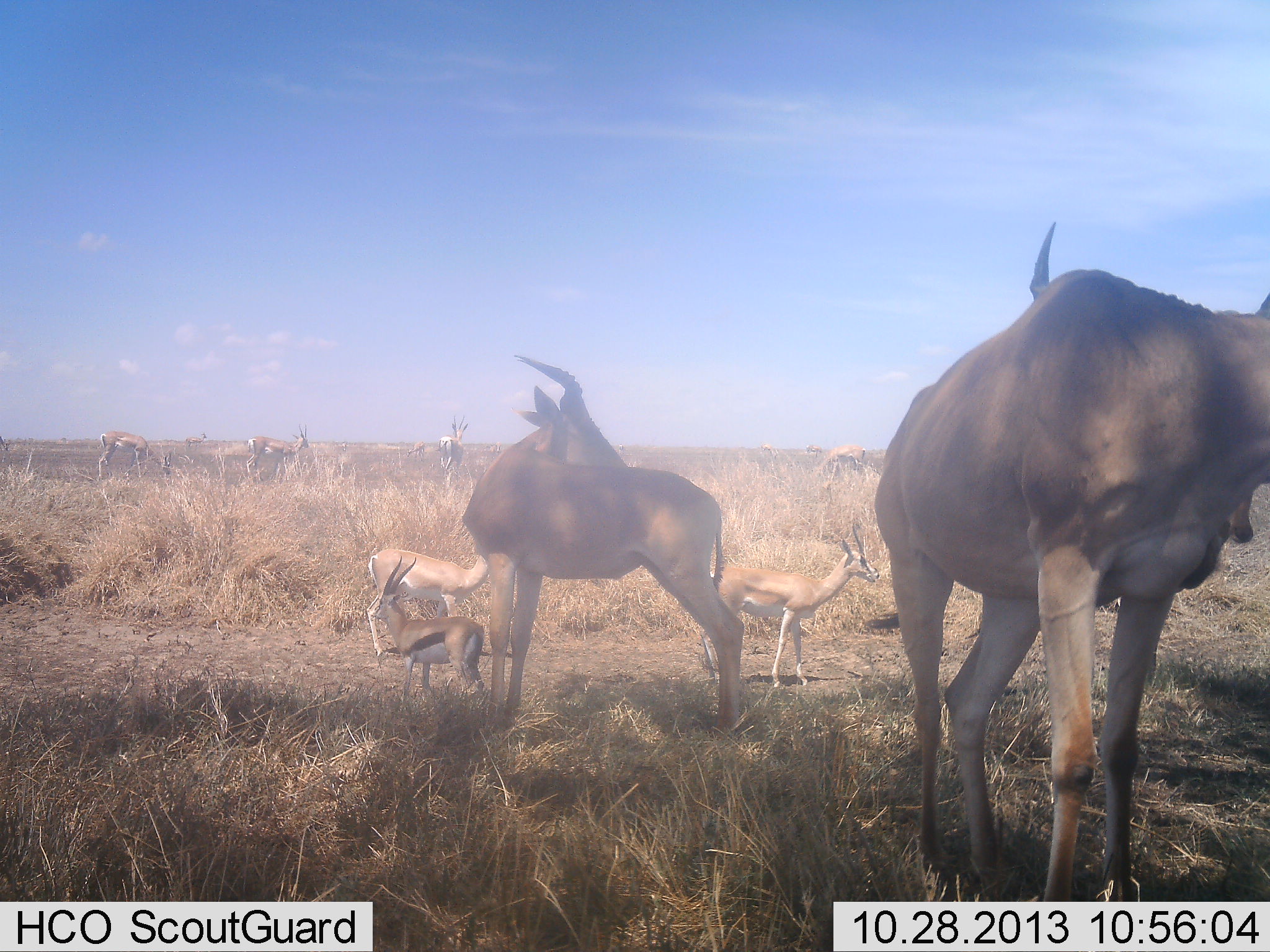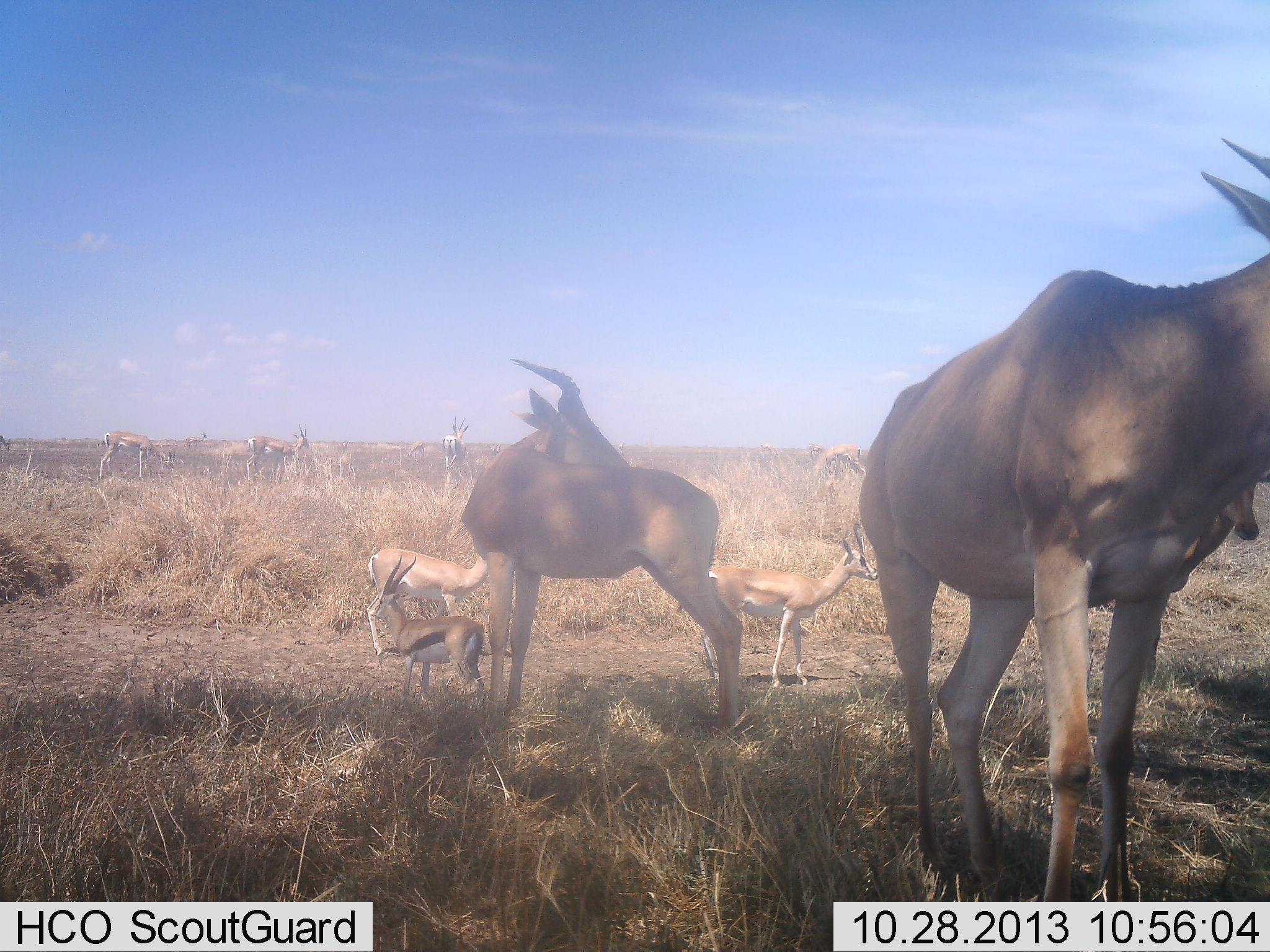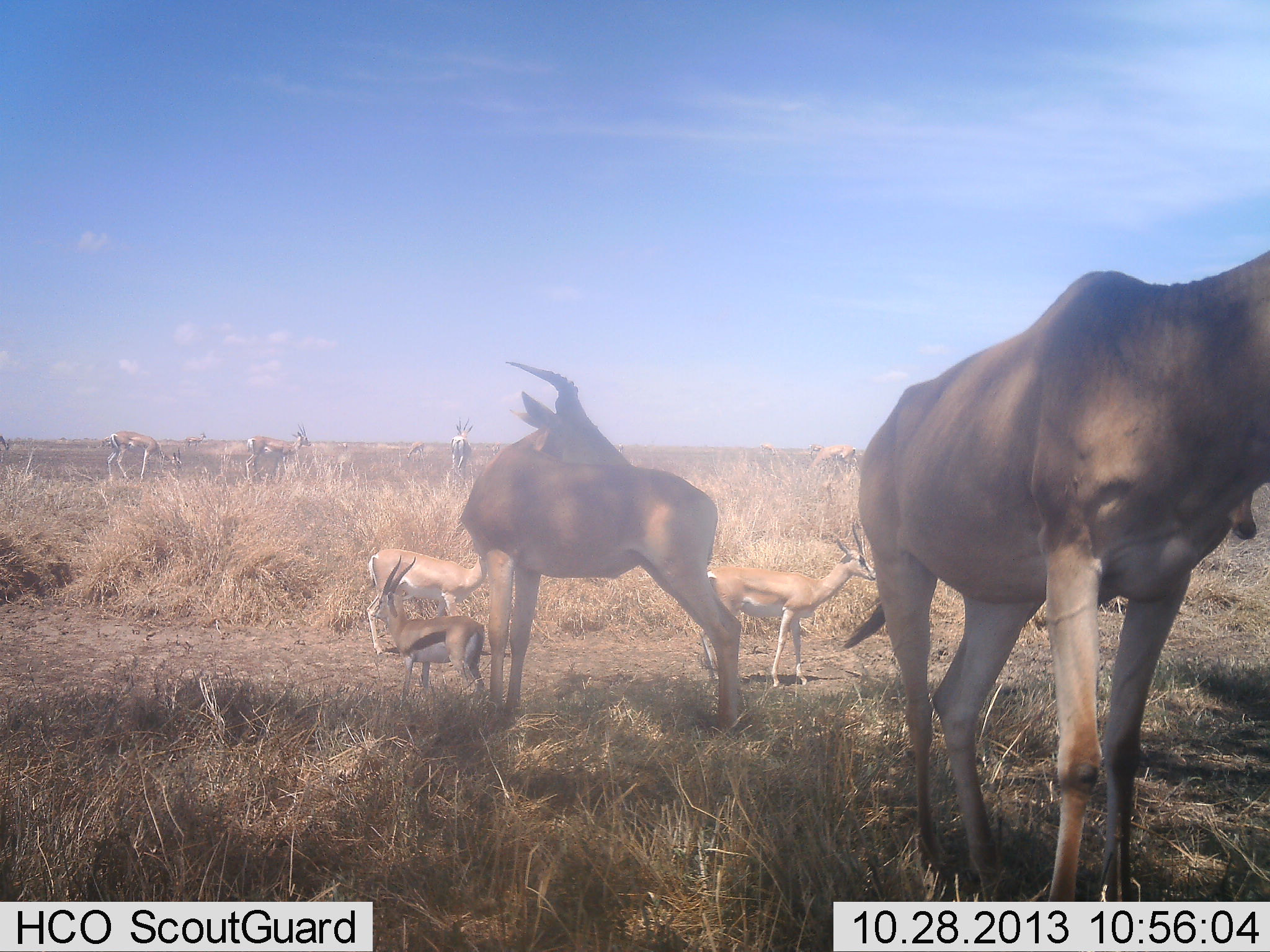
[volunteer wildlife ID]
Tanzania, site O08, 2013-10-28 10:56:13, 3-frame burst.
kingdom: Animalia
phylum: Chordata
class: Mammalia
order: Artiodactyla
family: Bovidae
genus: Nanger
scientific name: Nanger granti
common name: grant's gazelle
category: gazellegrants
Gazellegrants (grant's gazelle) (Nanger granti), count 6. Behavior (volunteer vote fractions): standing 100%, resting 0%, moving 5%, interacting 0%. Young present (vote fraction): 11%. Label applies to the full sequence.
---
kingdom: Animalia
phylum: Chordata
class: Mammalia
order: Artiodactyla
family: Bovidae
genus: Eudorcas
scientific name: Eudorcas thomsonii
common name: thomson's gazelle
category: gazellethomsons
Gazellethomsons (thomson's gazelle) (Eudorcas thomsonii), count 1. Behavior (volunteer vote fractions): standing 95%, resting 0%, moving 0%, interacting 5%. Young present (vote fraction): 0%. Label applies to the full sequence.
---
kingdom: Animalia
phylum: Chordata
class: Mammalia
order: Artiodactyla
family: Bovidae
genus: Alcelaphus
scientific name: Alcelaphus buselaphus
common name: hartebeest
Hartebeest (Alcelaphus buselaphus), count 2. Behavior (volunteer vote fractions): standing 100%, resting 0%, moving 0%, interacting 0%. Young present (vote fraction): 0%. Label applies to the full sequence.